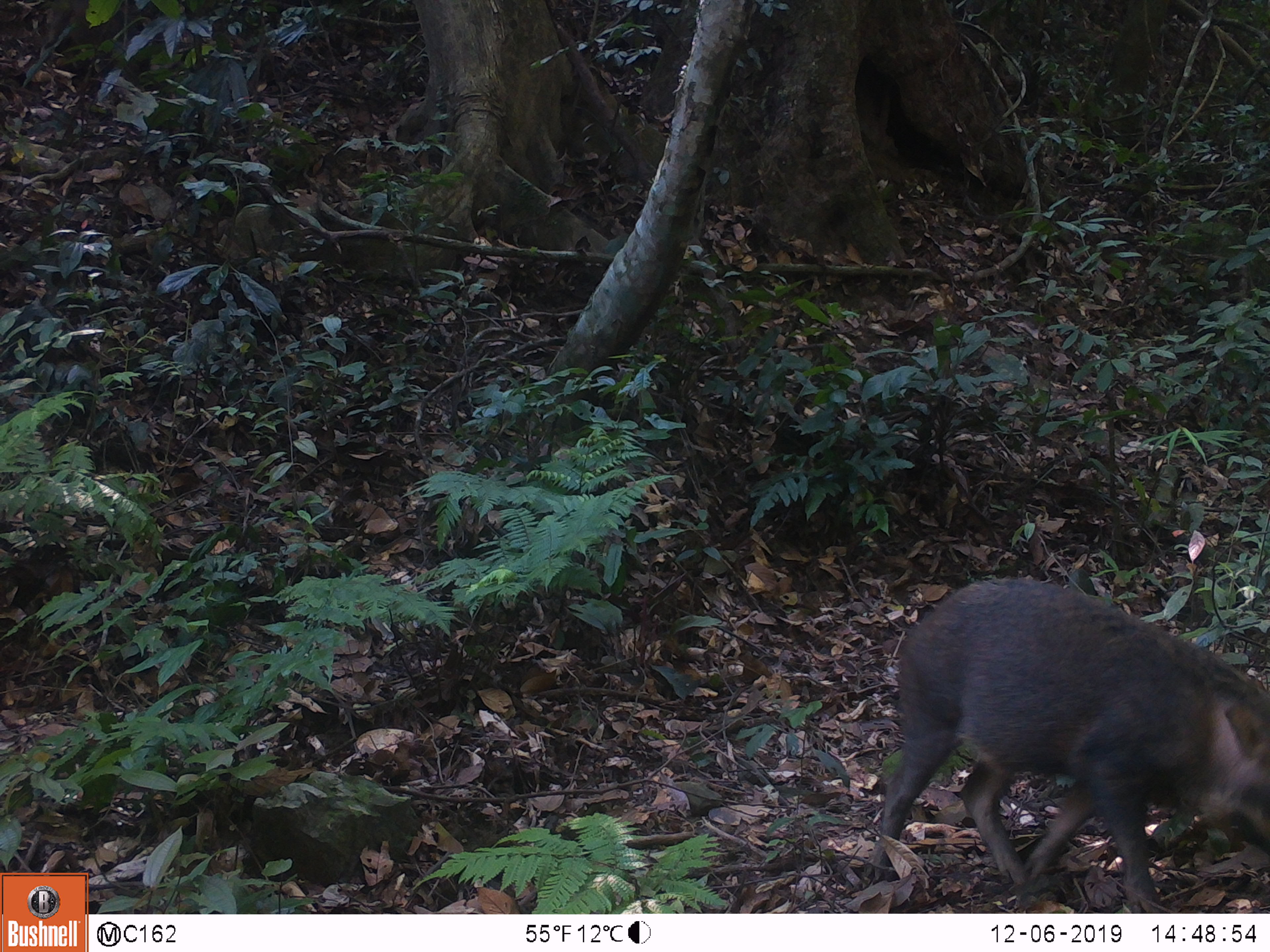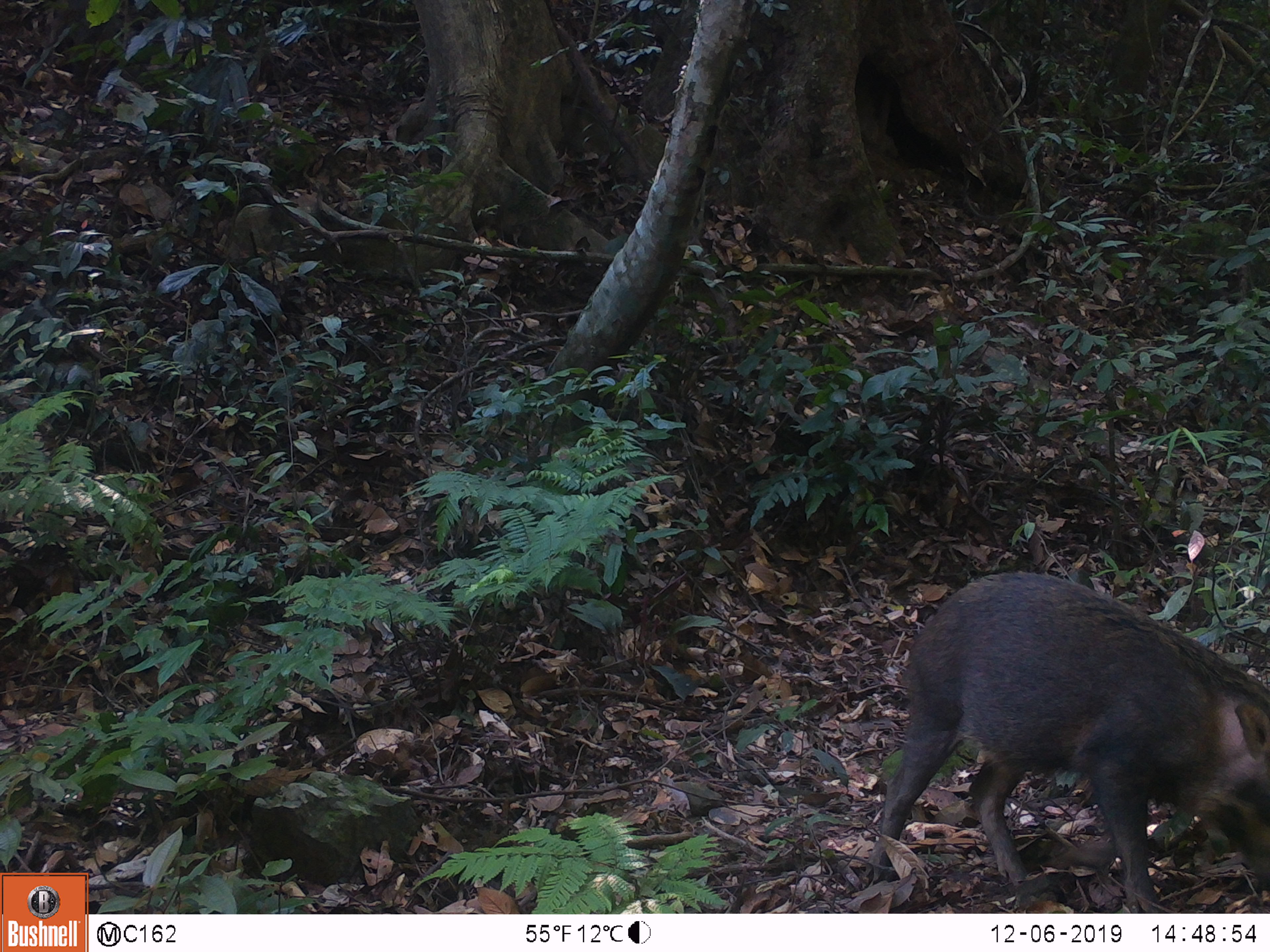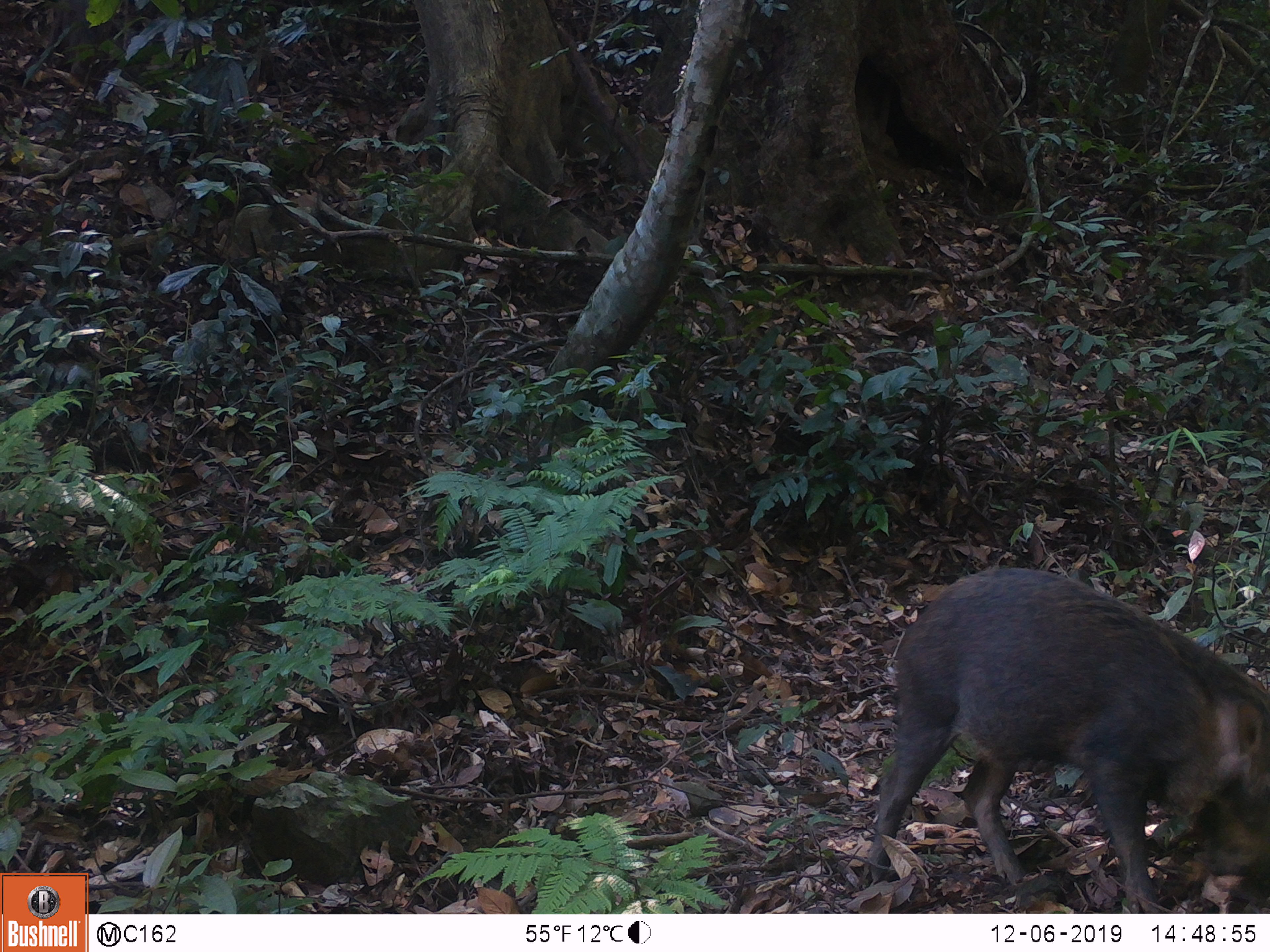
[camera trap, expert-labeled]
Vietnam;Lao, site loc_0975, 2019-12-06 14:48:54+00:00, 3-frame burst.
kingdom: Animalia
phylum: Chordata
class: Mammalia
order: Artiodactyla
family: Suidae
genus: Sus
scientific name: Sus scrofa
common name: eurasian wild pig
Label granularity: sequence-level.